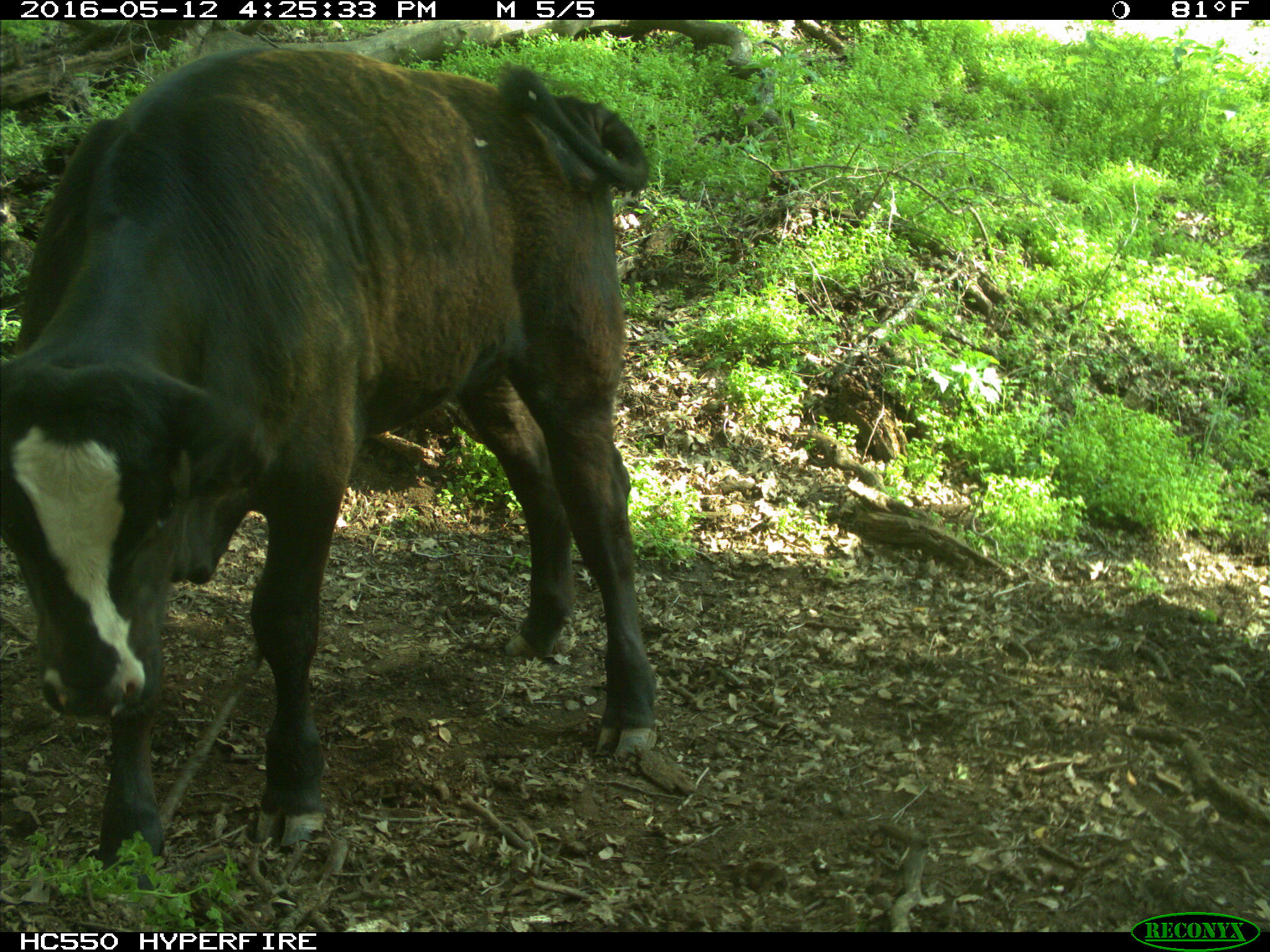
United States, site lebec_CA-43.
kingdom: Animalia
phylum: Chordata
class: Mammalia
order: Artiodactyla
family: Bovidae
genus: Bos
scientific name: Bos taurus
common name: domestic cow